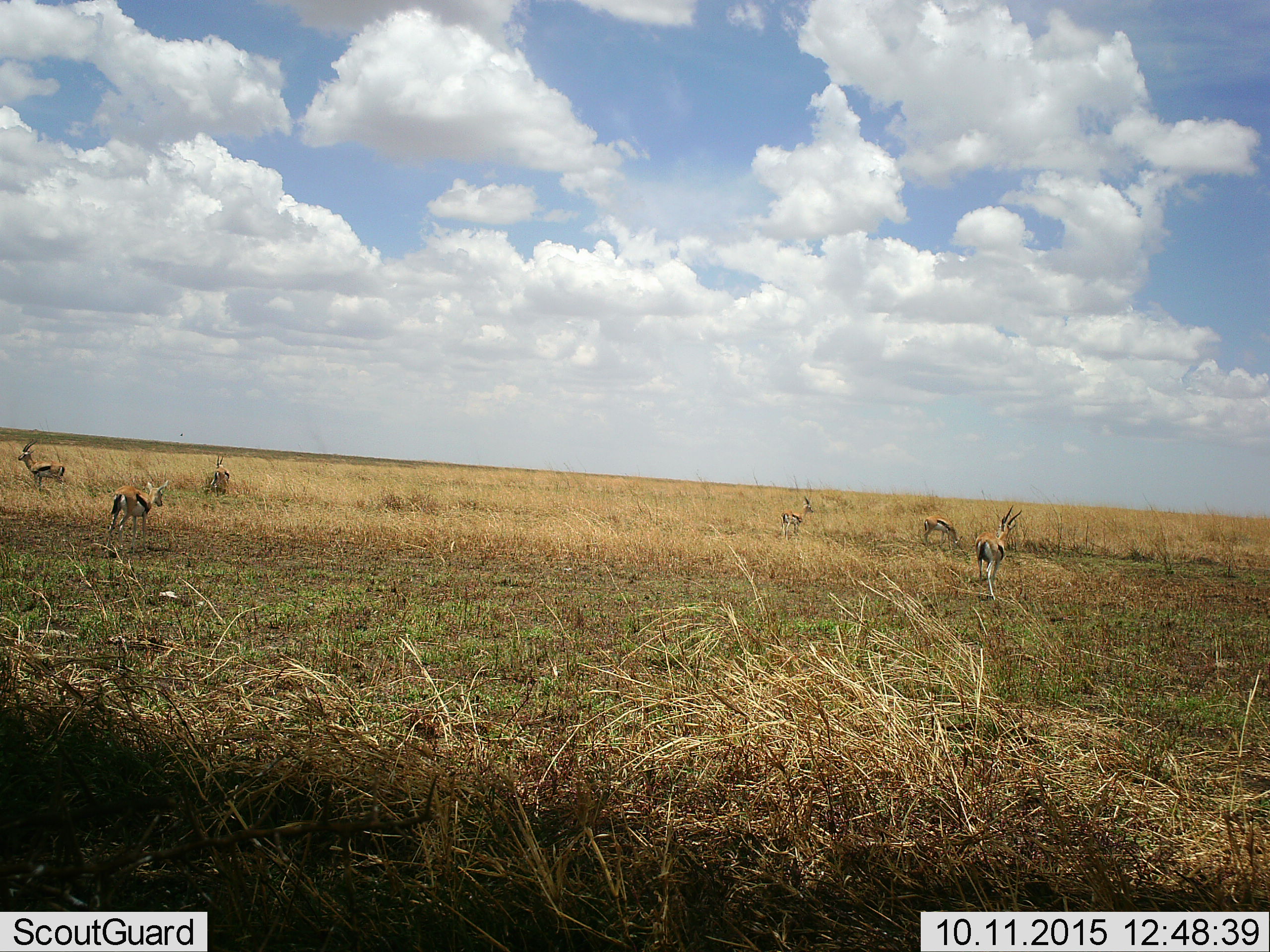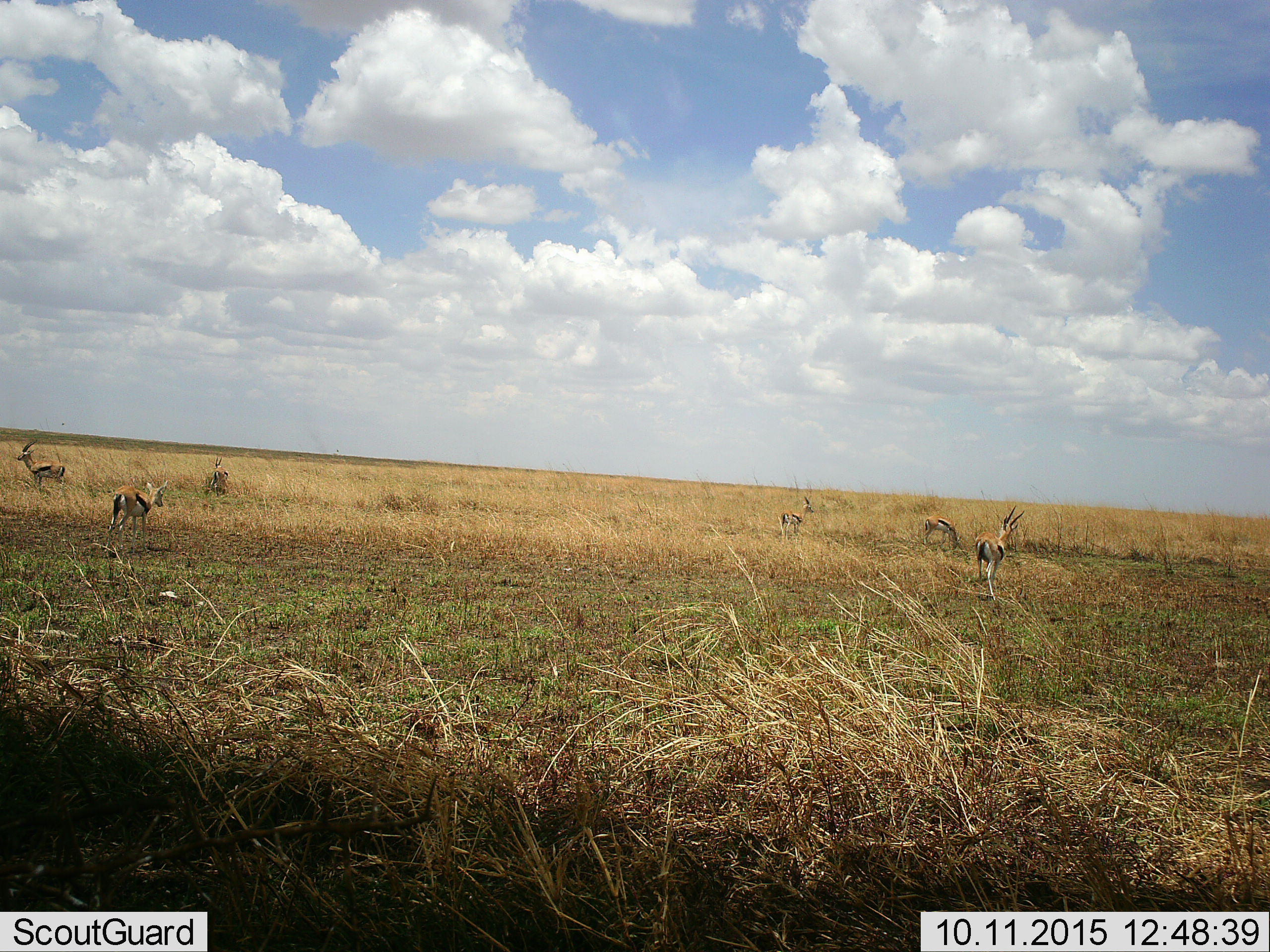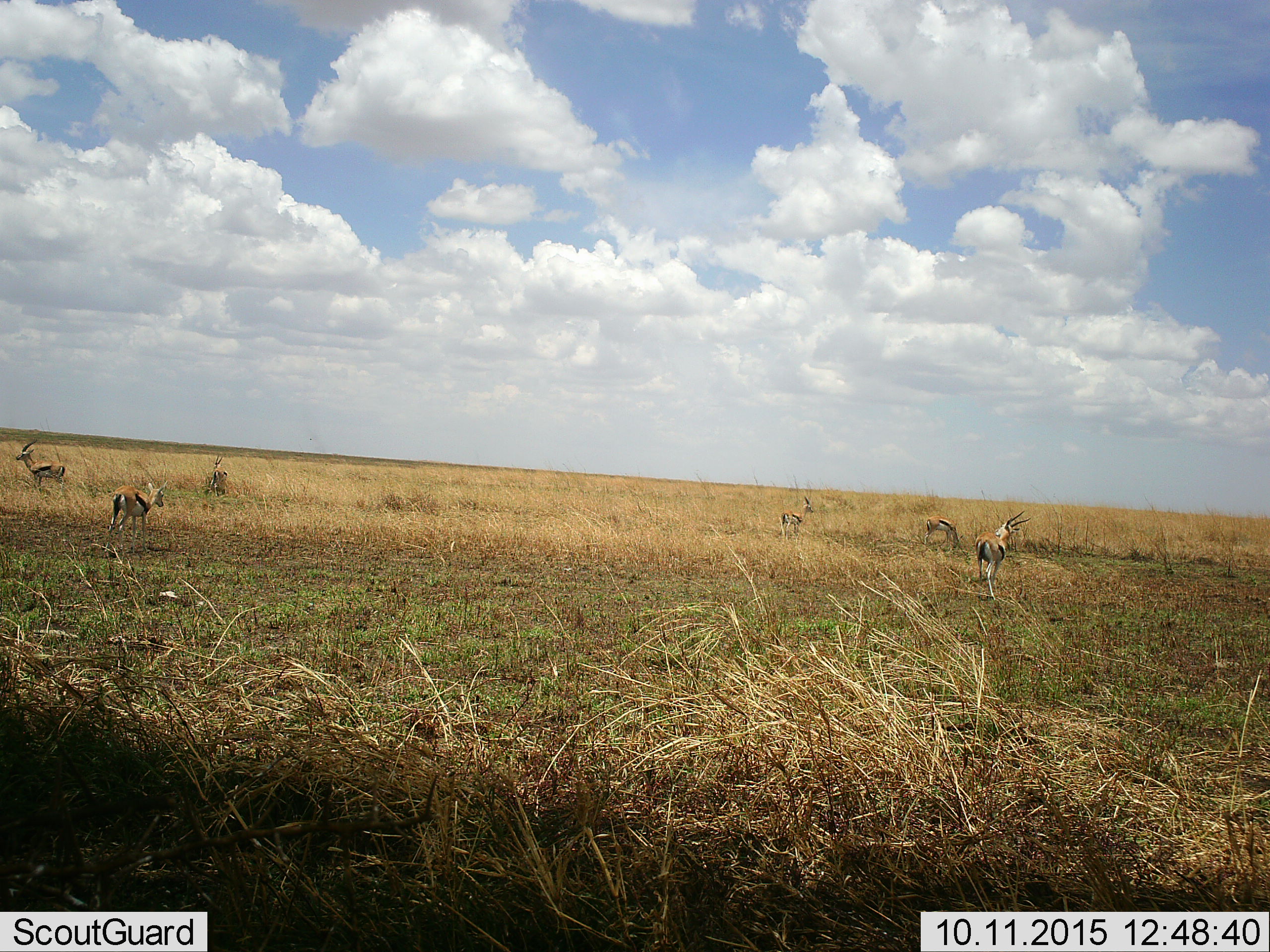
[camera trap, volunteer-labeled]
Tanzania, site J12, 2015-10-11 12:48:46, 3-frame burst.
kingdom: Animalia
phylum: Chordata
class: Mammalia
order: Artiodactyla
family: Bovidae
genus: Eudorcas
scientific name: Eudorcas thomsonii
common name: thomson's gazelle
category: gazellethomsons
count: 6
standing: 100%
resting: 0%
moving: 33%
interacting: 0%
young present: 0%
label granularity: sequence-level